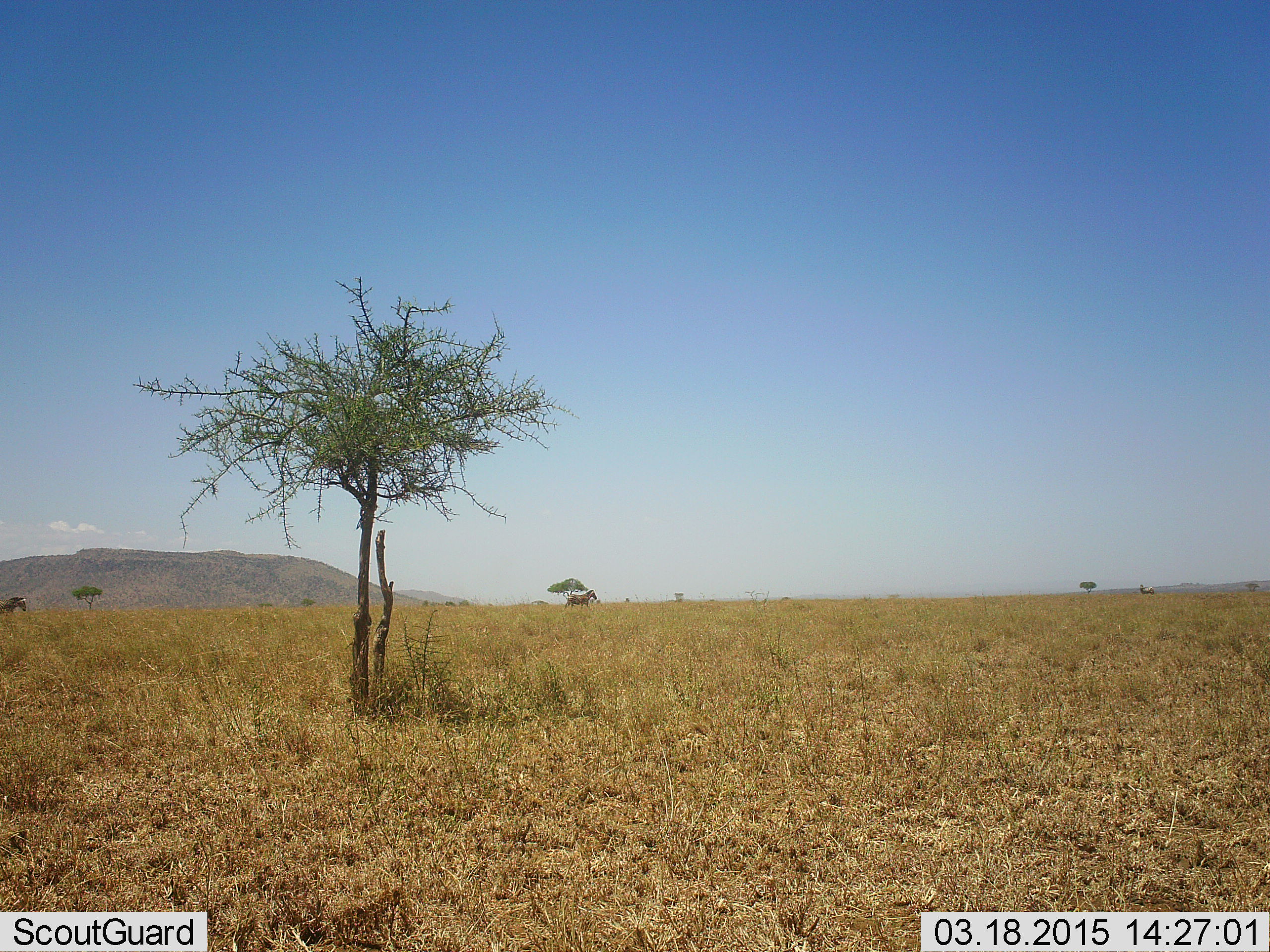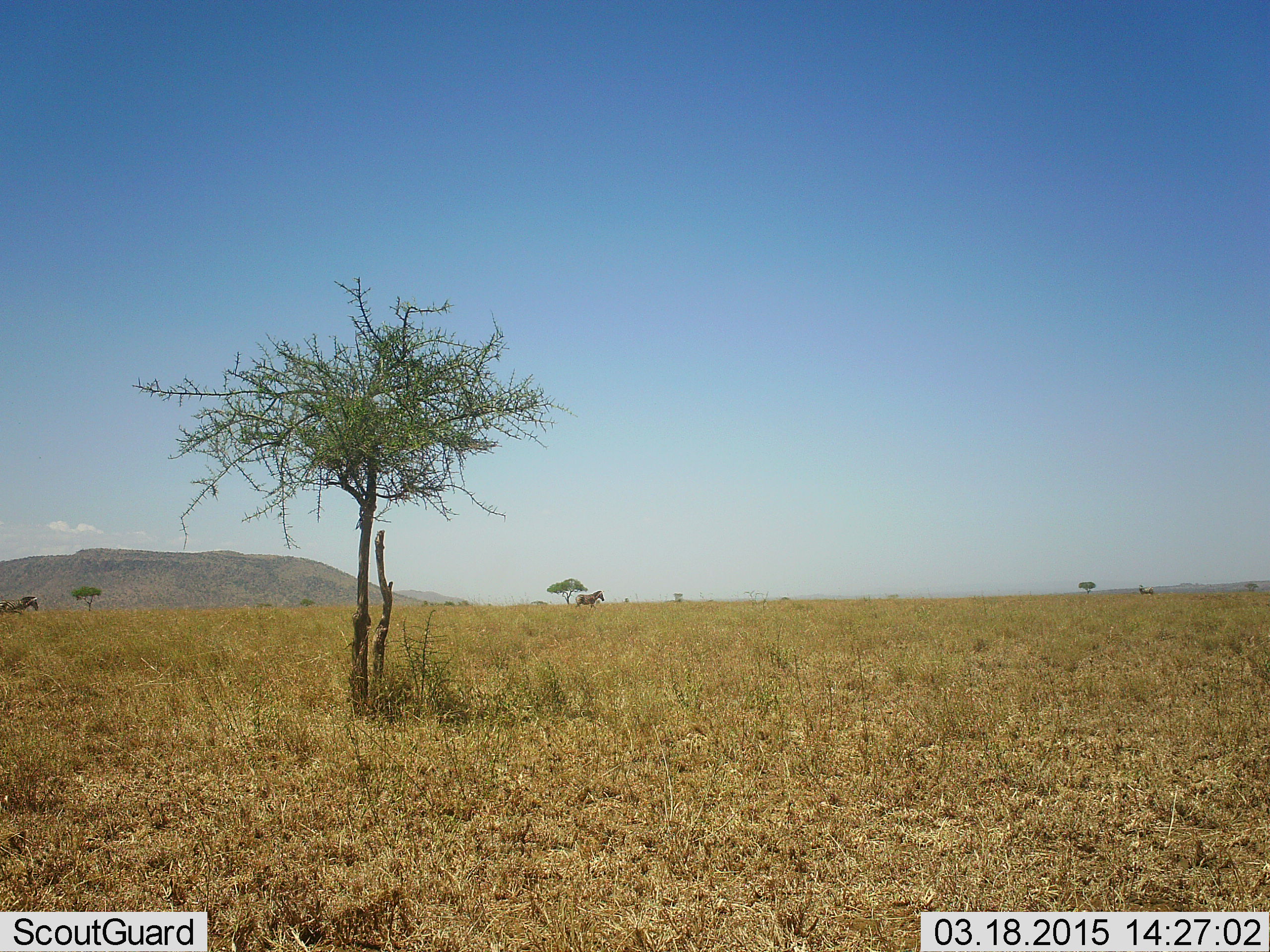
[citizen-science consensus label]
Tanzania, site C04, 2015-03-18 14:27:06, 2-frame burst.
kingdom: Animalia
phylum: Chordata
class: Mammalia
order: Perissodactyla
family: Equidae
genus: Equus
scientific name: Equus quagga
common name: plains zebra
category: zebra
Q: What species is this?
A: Zebra (plains zebra) (Equus quagga).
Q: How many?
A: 2.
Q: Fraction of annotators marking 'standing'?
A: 50%.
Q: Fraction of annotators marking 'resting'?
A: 0%.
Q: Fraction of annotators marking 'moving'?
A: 70%.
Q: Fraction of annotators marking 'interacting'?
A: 0%.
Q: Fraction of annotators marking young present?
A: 0%.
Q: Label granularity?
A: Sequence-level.